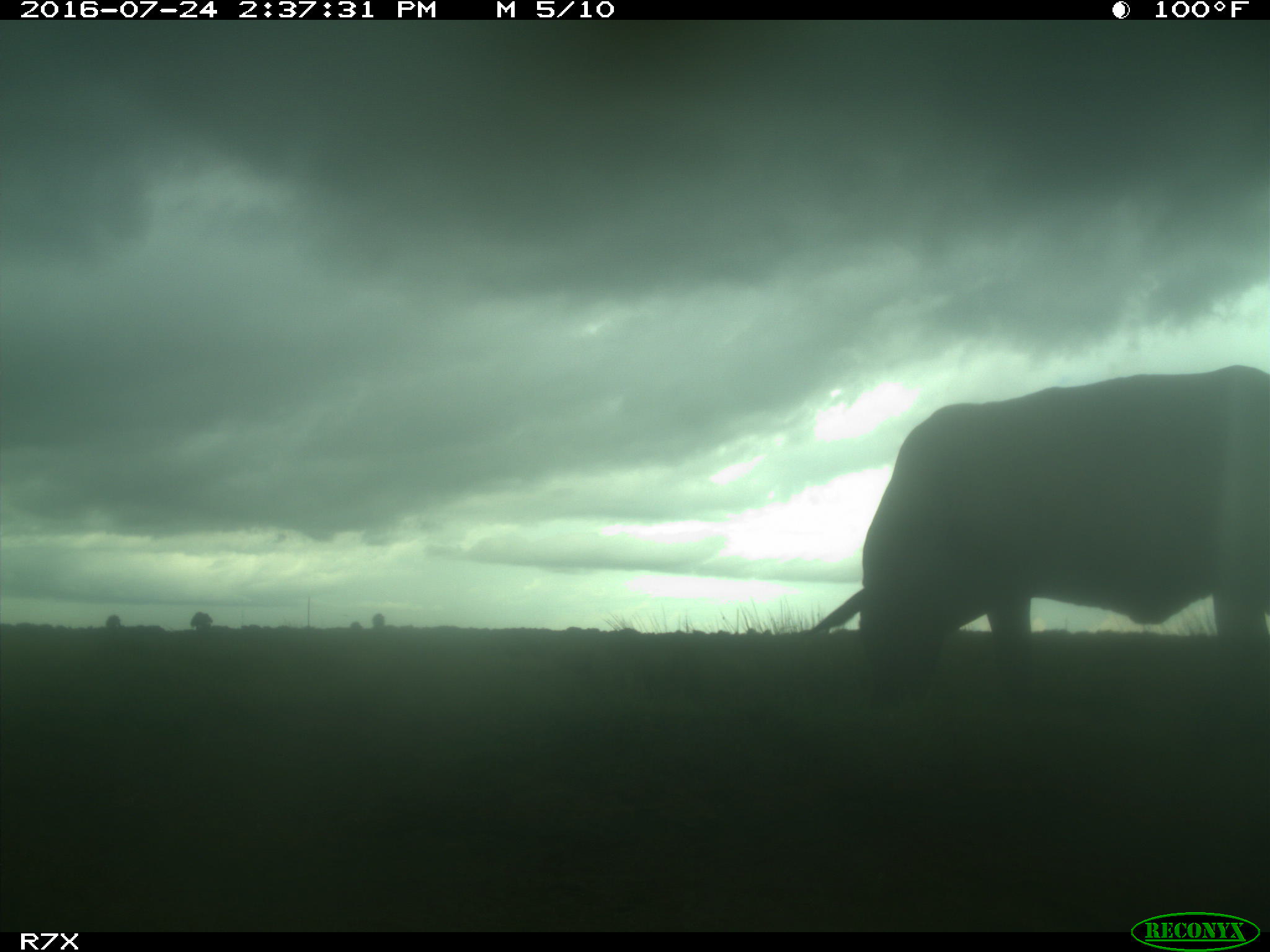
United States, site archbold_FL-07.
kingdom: Animalia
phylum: Chordata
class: Mammalia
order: Artiodactyla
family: Bovidae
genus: Bos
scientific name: Bos taurus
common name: domestic cow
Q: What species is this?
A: Bos taurus (domestic cow).